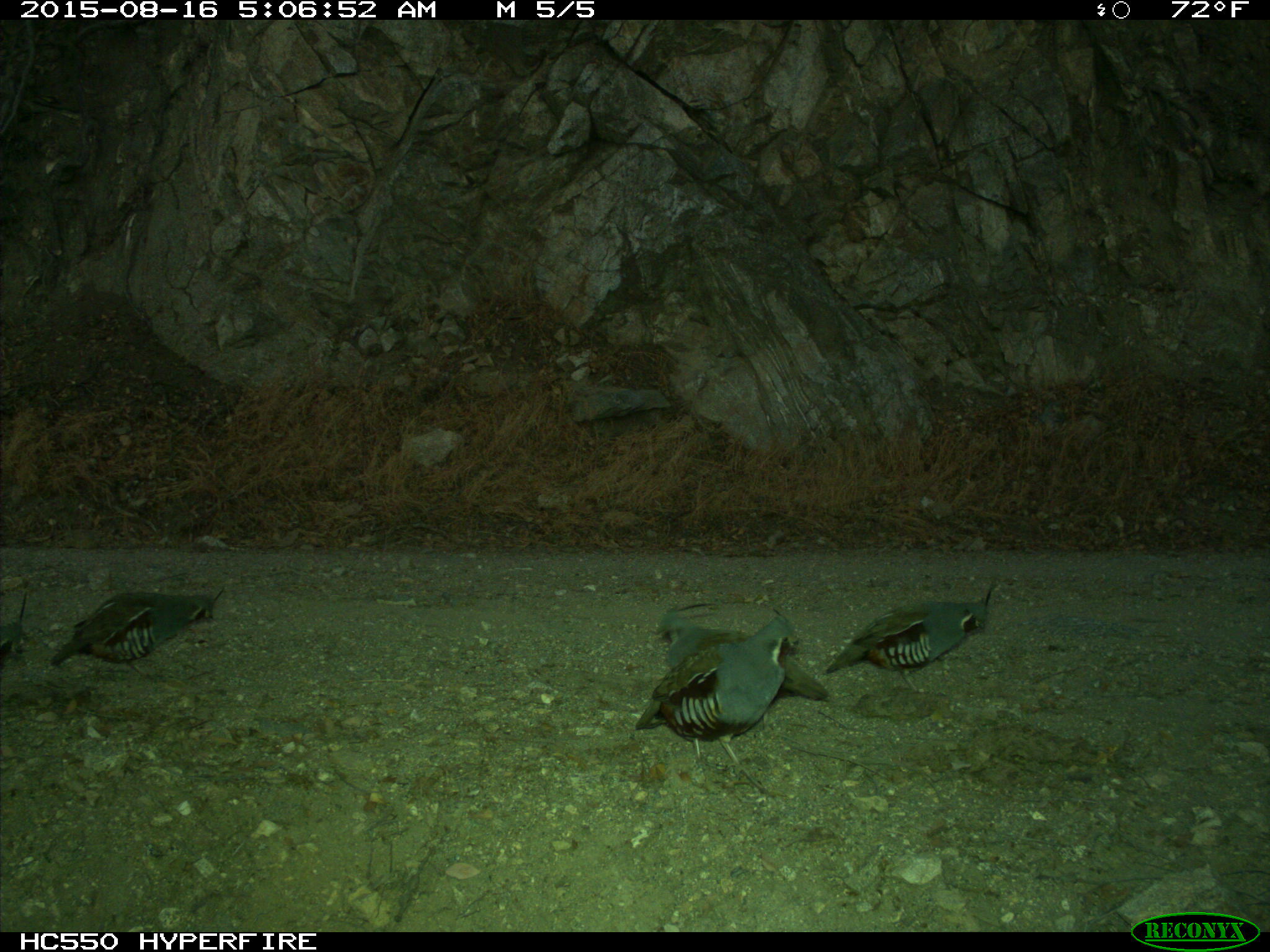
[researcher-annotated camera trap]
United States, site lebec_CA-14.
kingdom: Animalia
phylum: Chordata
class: Aves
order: Galliformes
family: Odontophoridae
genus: Callipepla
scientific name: Callipepla californica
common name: california quail